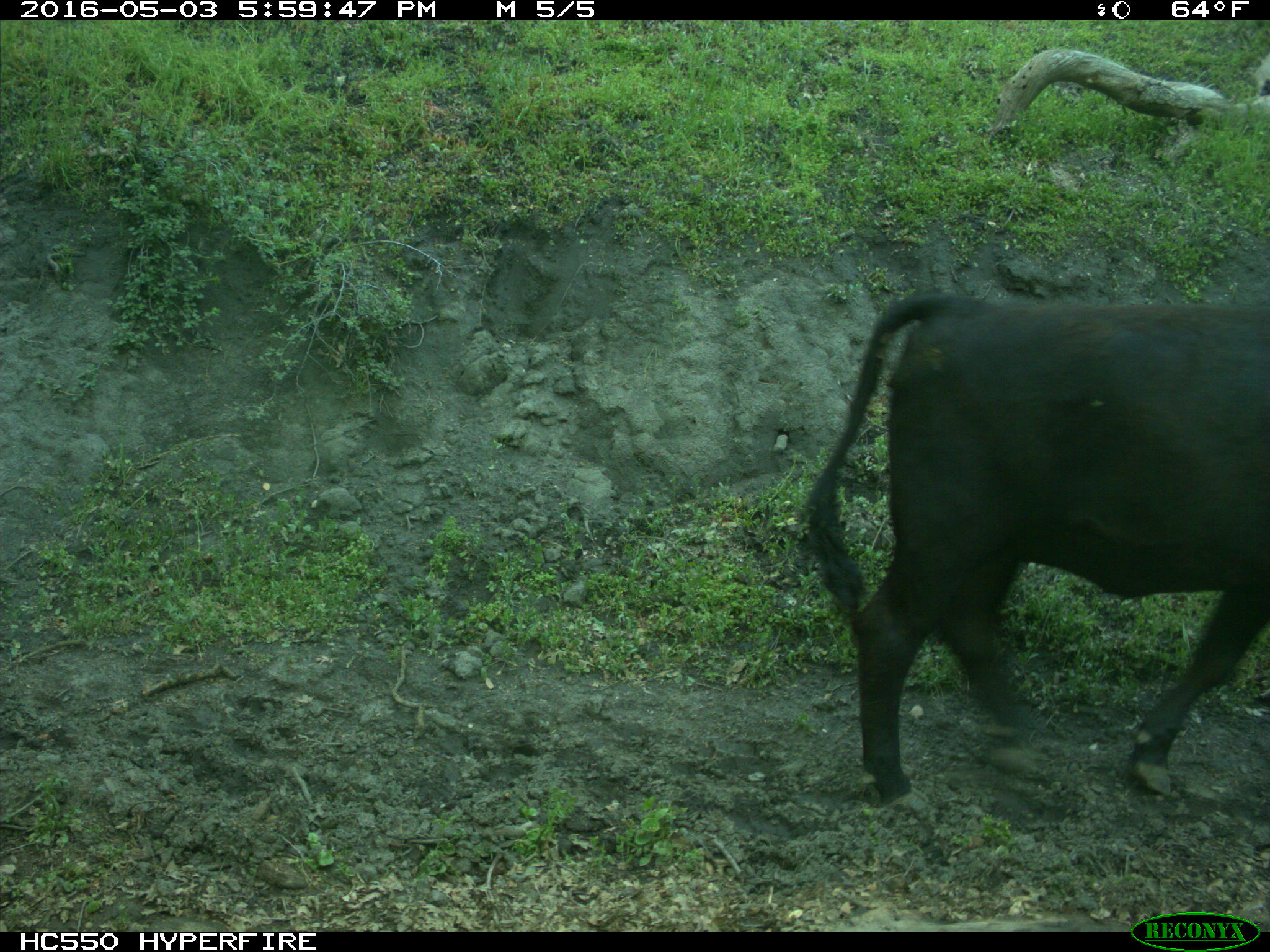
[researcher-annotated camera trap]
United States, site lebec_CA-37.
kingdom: Animalia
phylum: Chordata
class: Mammalia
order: Artiodactyla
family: Bovidae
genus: Bos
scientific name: Bos taurus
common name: domestic cow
Bos taurus (domestic cow).